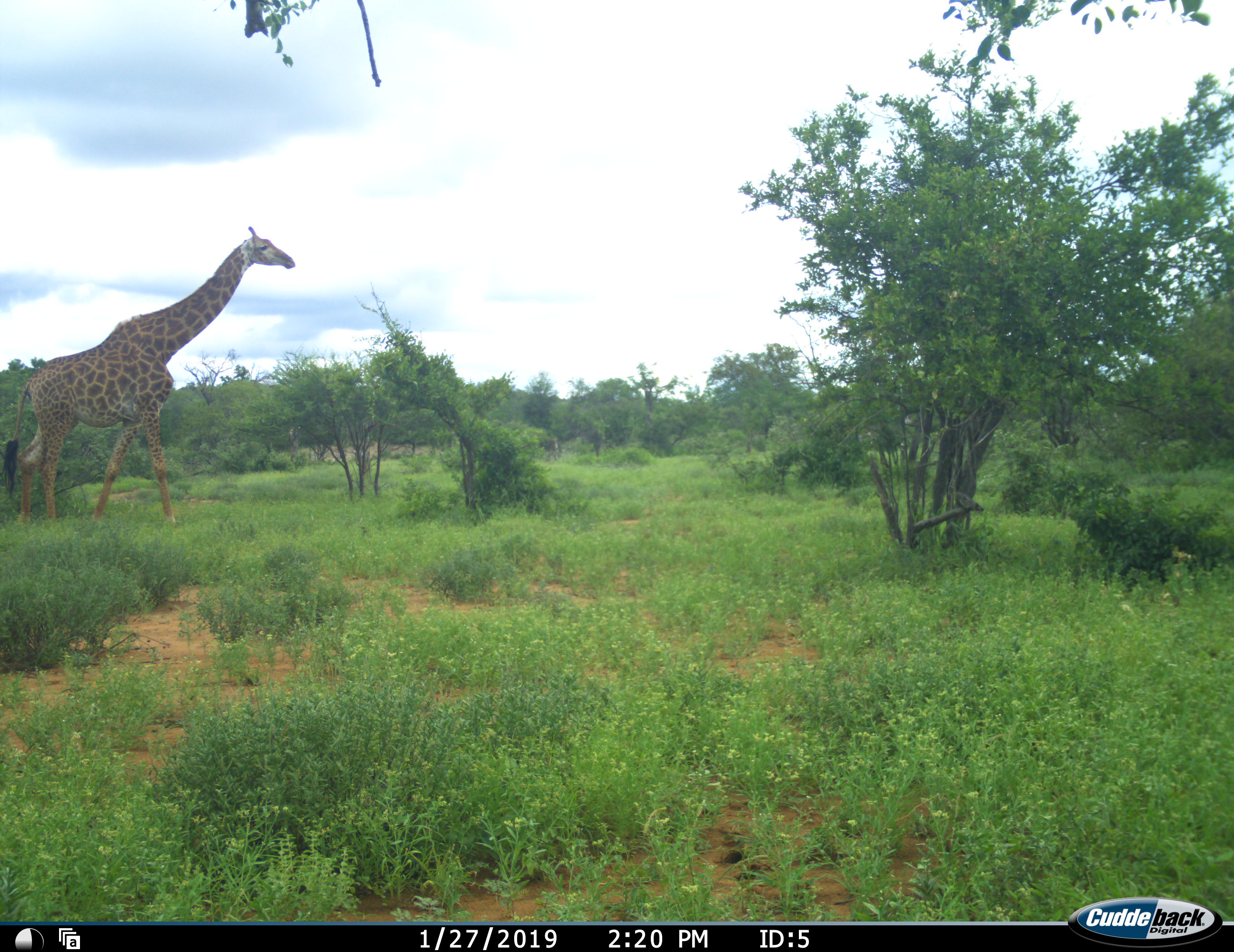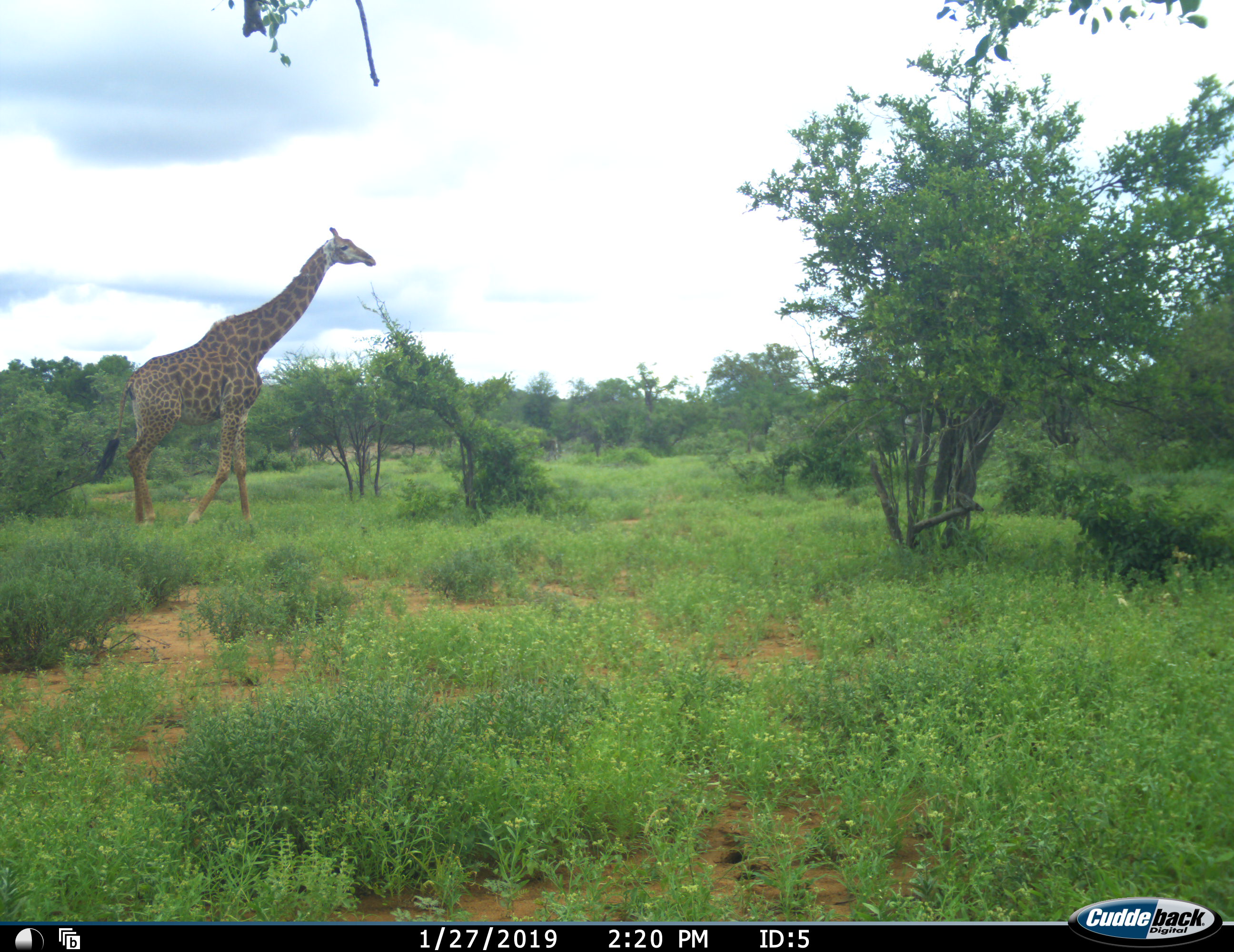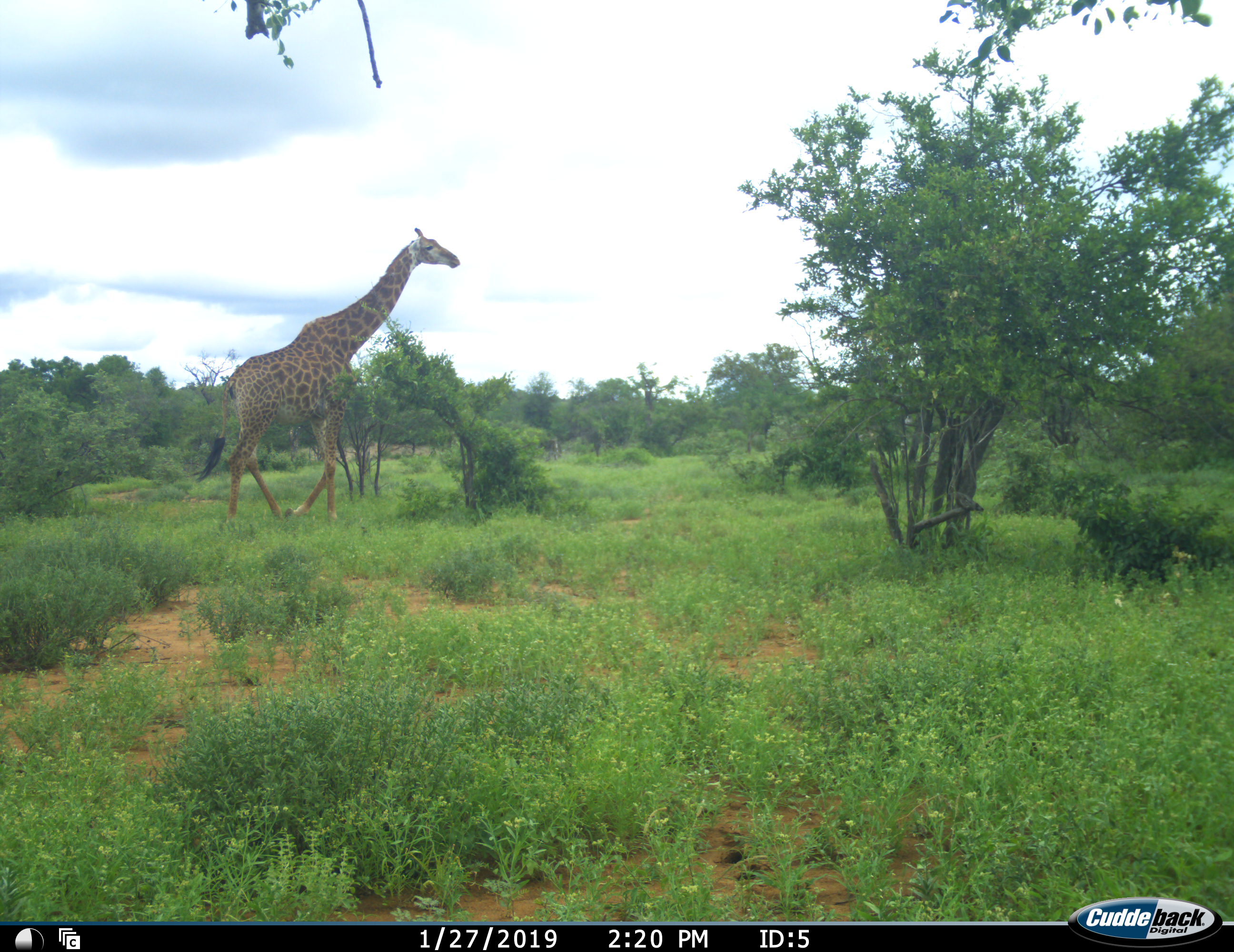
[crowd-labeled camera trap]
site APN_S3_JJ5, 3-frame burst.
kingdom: Animalia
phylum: Chordata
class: Mammalia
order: Artiodactyla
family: Giraffidae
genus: Giraffa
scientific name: Giraffa camelopardalis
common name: giraffe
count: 1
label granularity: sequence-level